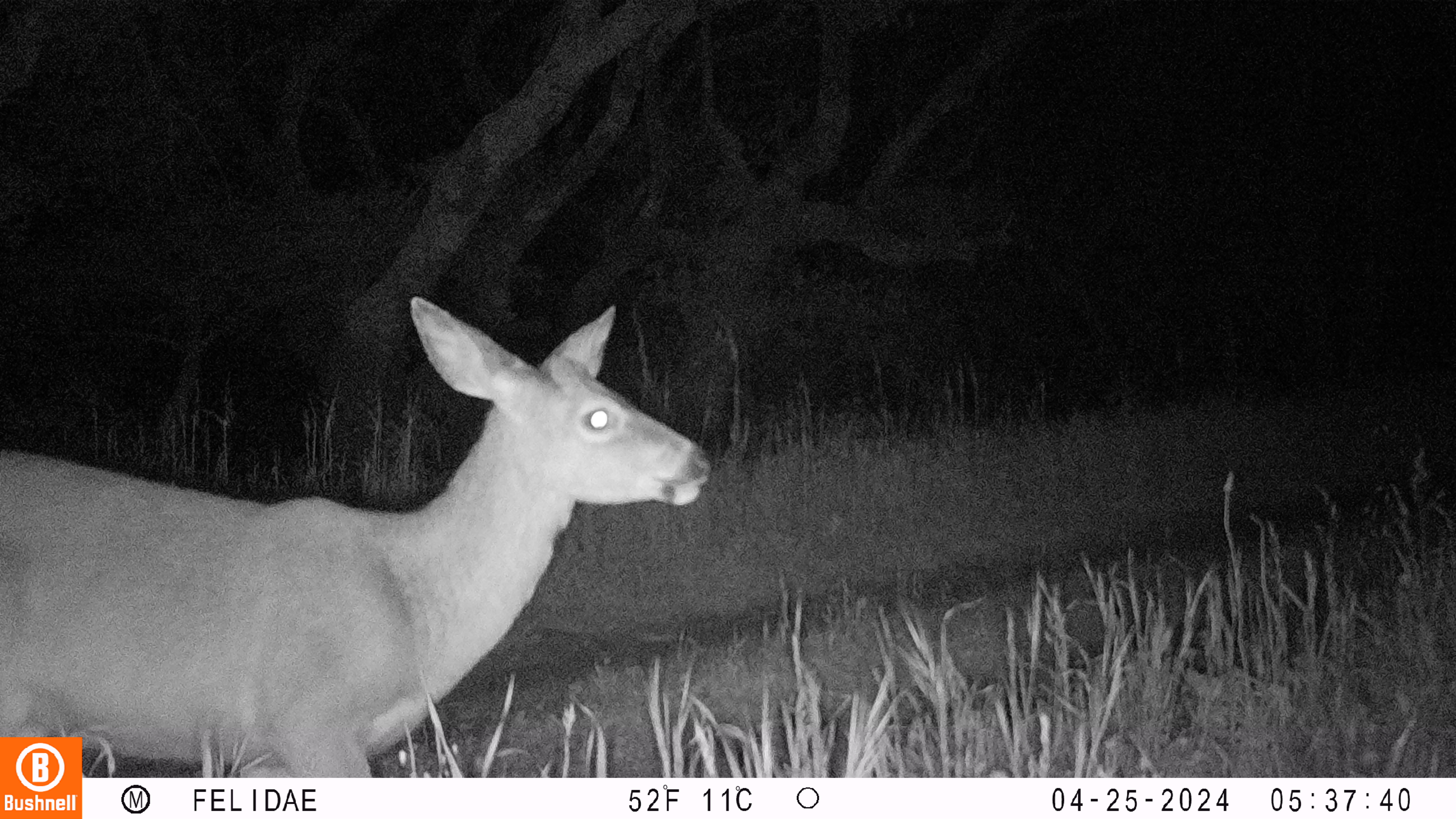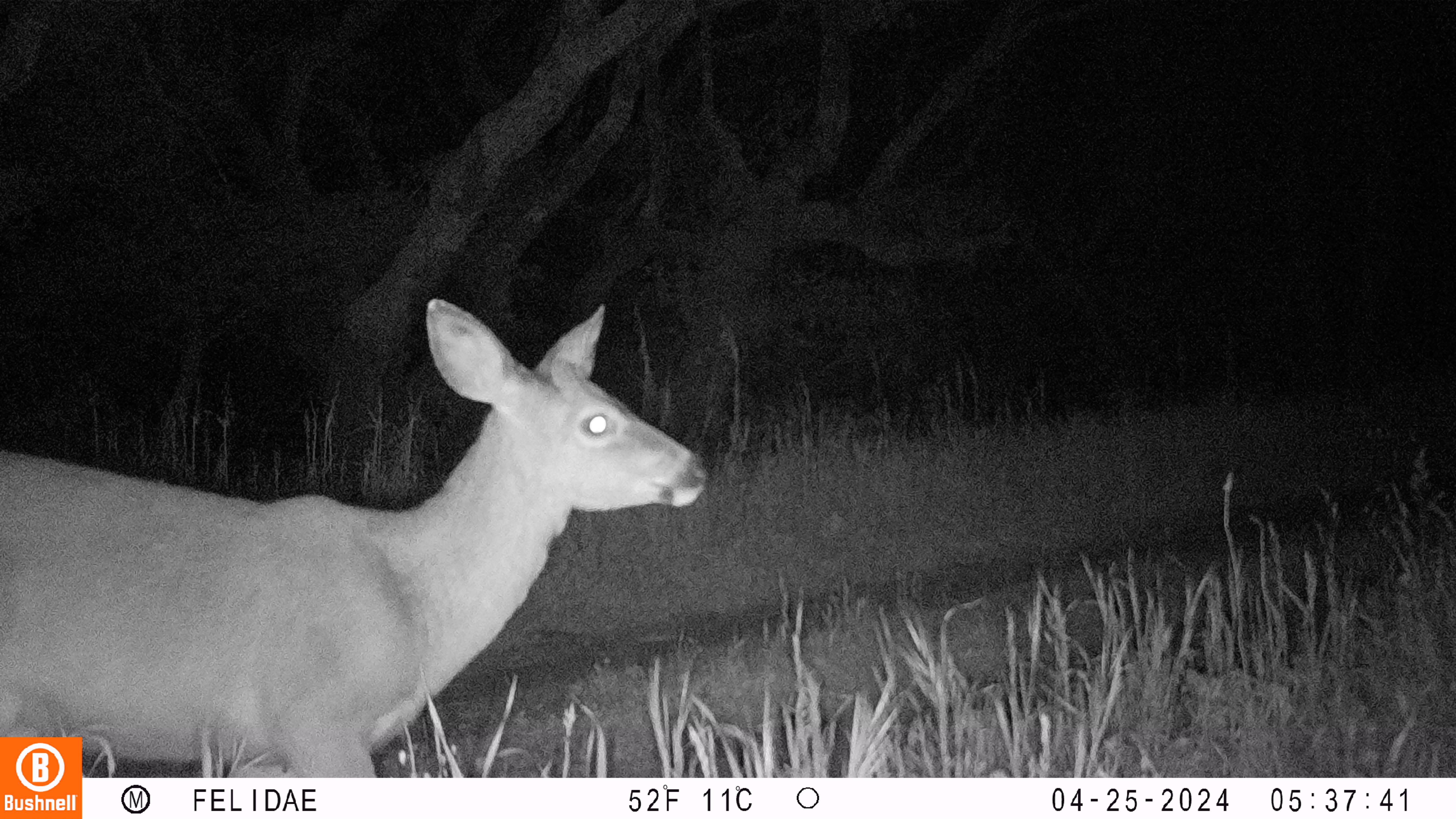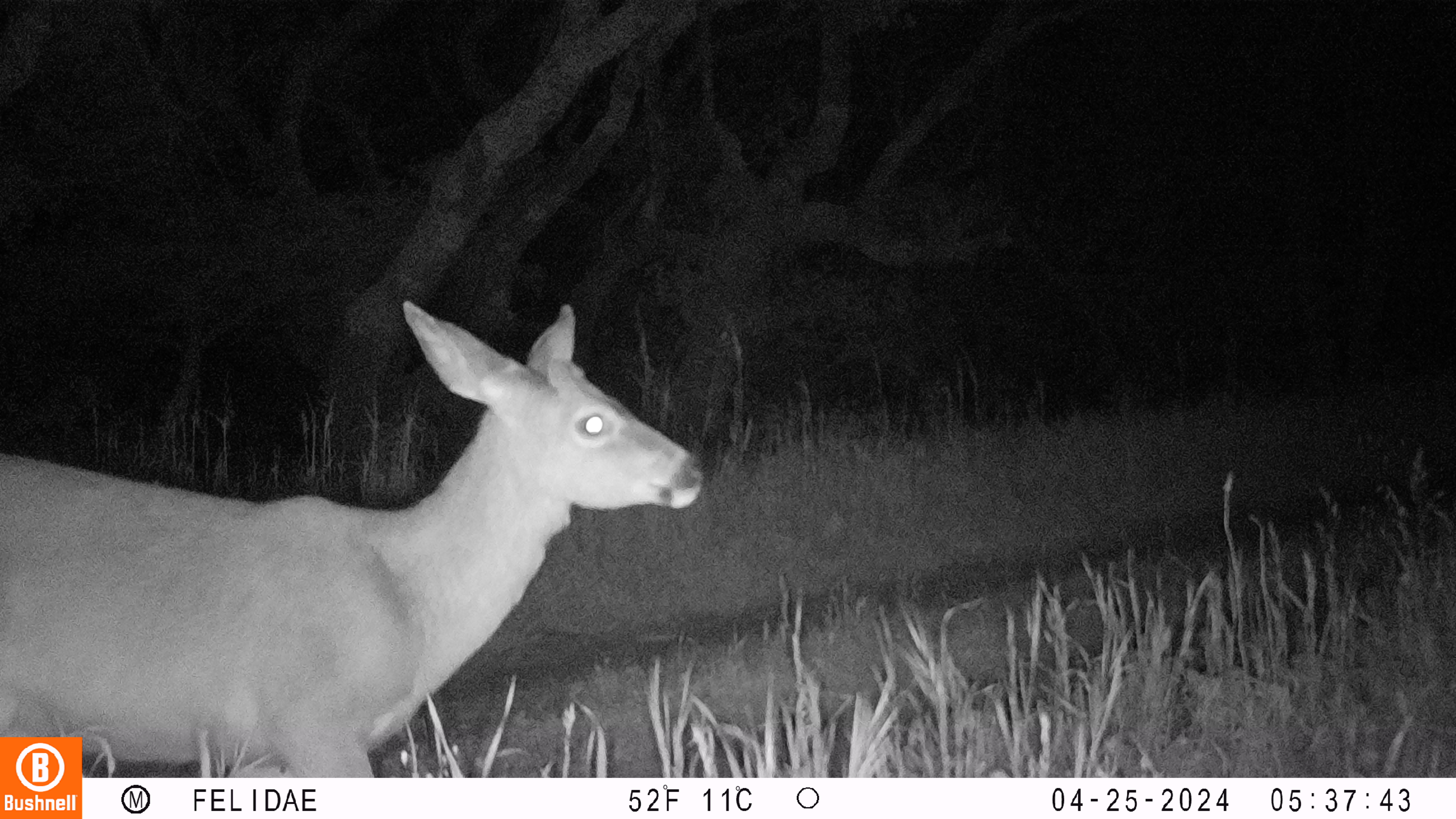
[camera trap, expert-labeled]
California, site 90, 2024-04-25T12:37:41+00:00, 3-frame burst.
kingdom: Animalia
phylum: Chordata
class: Mammalia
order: Artiodactyla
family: Cervidae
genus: Odocoileus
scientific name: Odocoileus hemionus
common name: mule deer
Mule deer (Odocoileus hemionus).